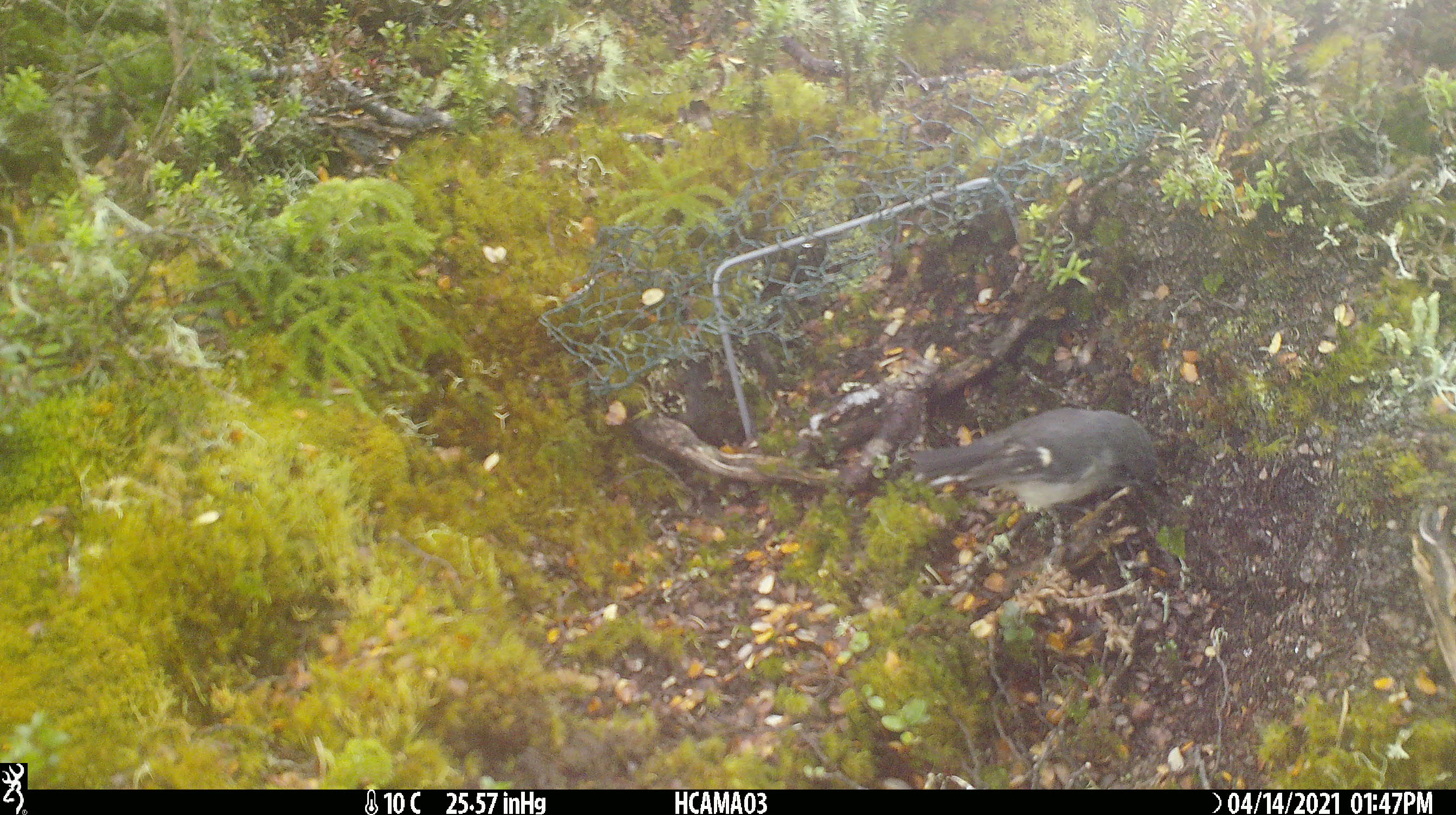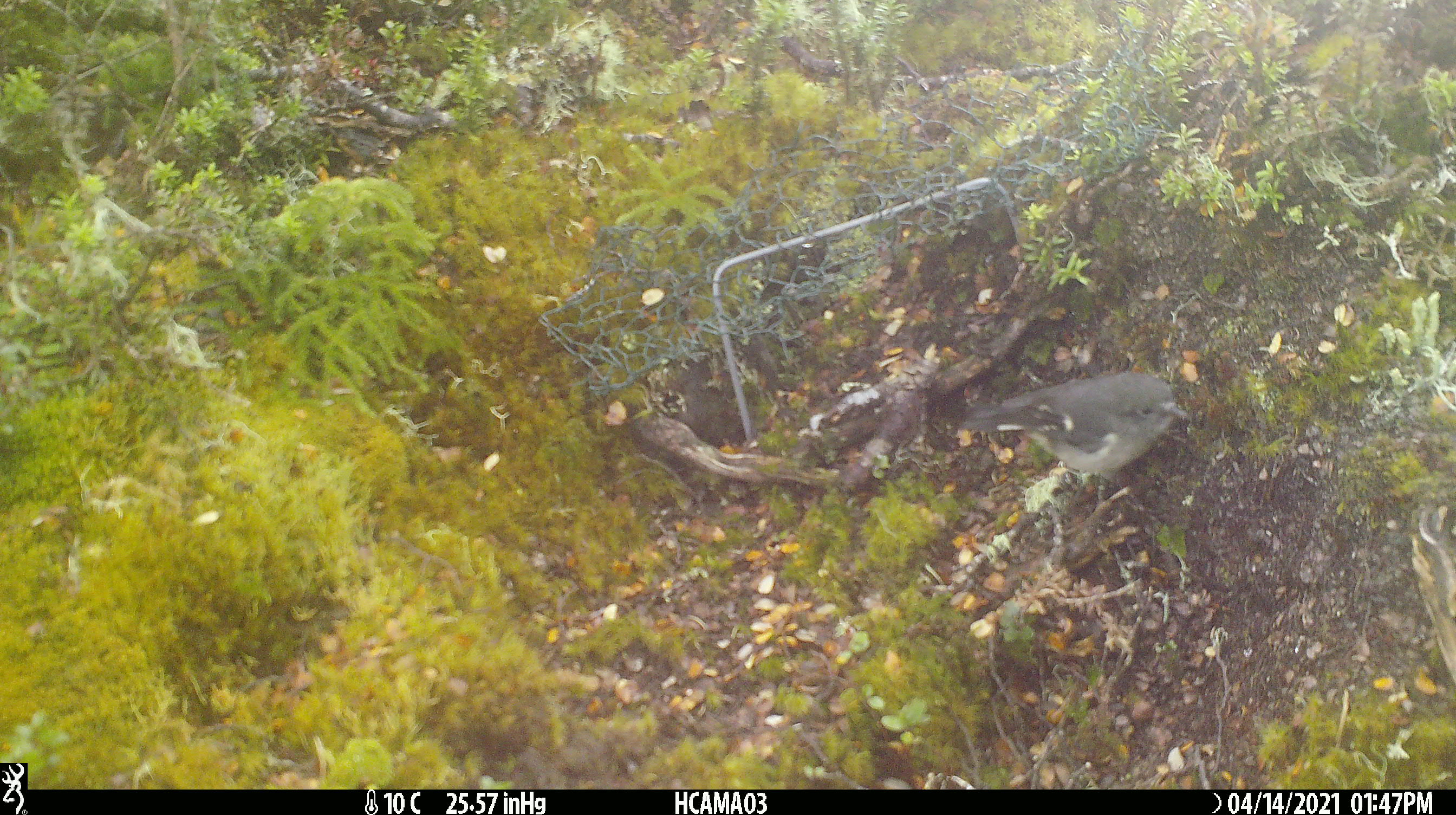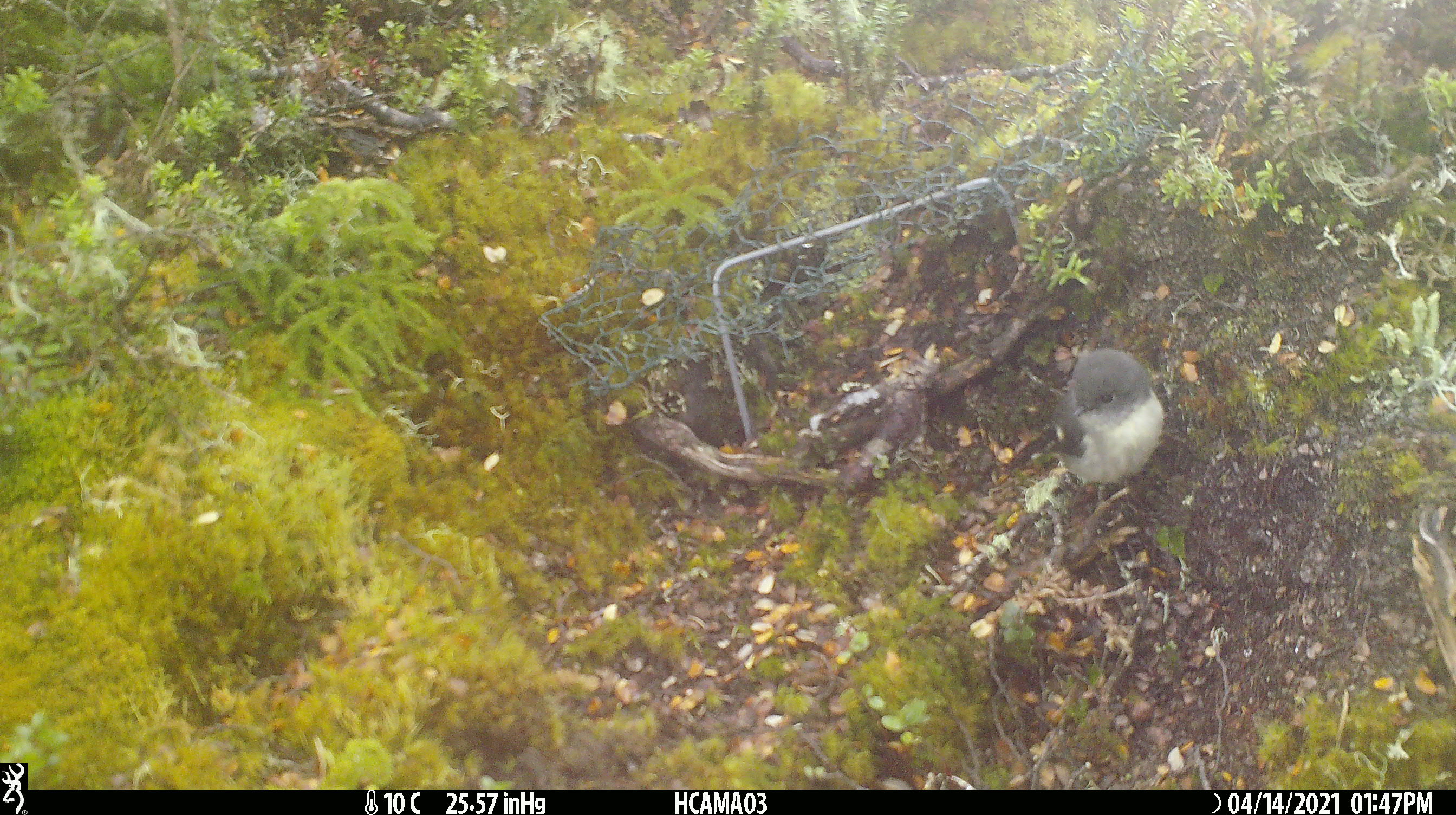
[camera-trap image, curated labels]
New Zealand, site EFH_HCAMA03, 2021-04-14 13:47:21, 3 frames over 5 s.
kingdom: Animalia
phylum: Chordata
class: Aves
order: Passeriformes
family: Petroicidae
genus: Petroica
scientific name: Petroica macrocephala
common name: tomtit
Tomtit (Petroica macrocephala).